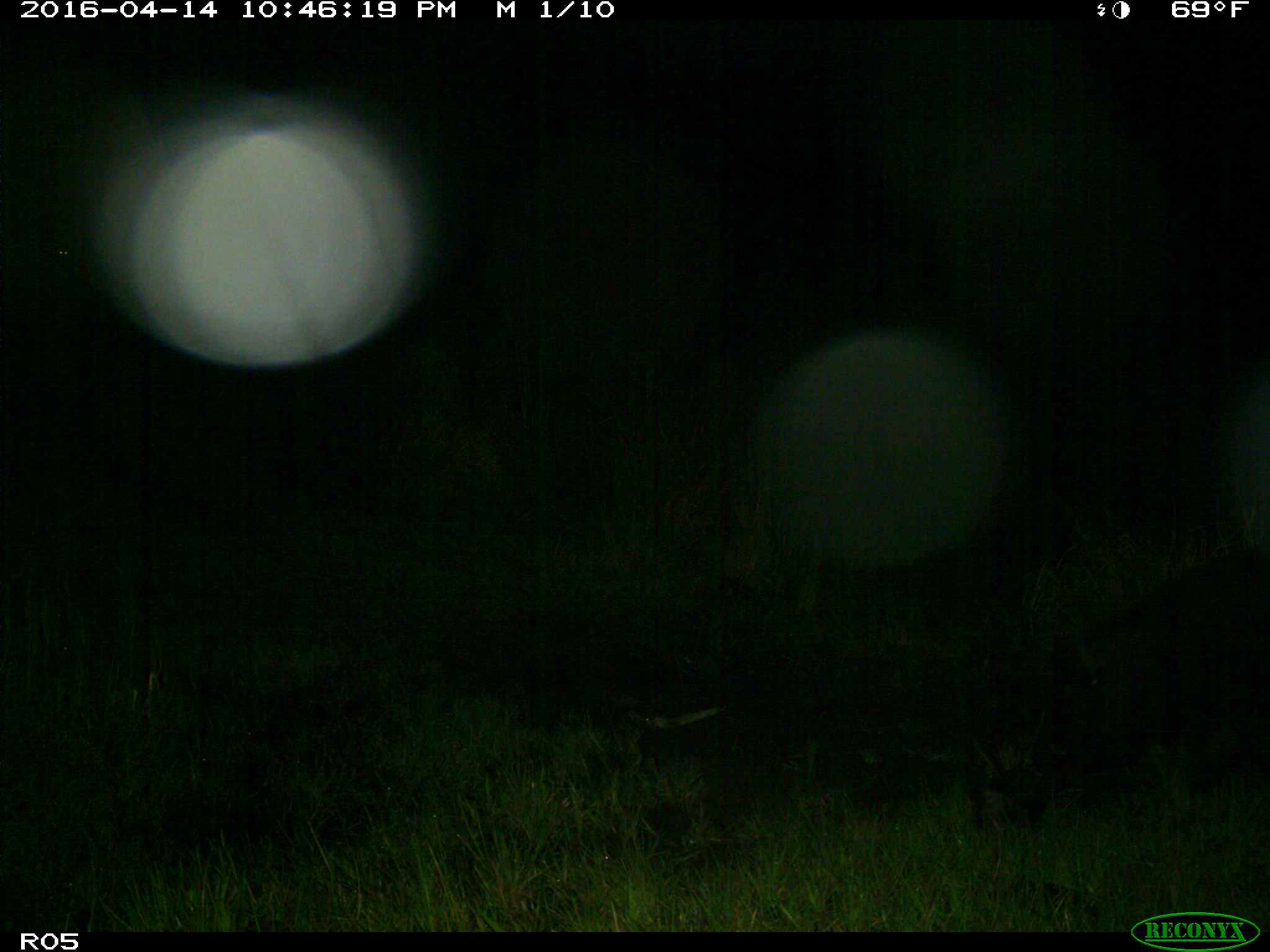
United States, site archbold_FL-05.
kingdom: Animalia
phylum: Chordata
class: Mammalia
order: Artiodactyla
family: Suidae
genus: Sus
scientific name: Sus scrofa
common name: wild boar